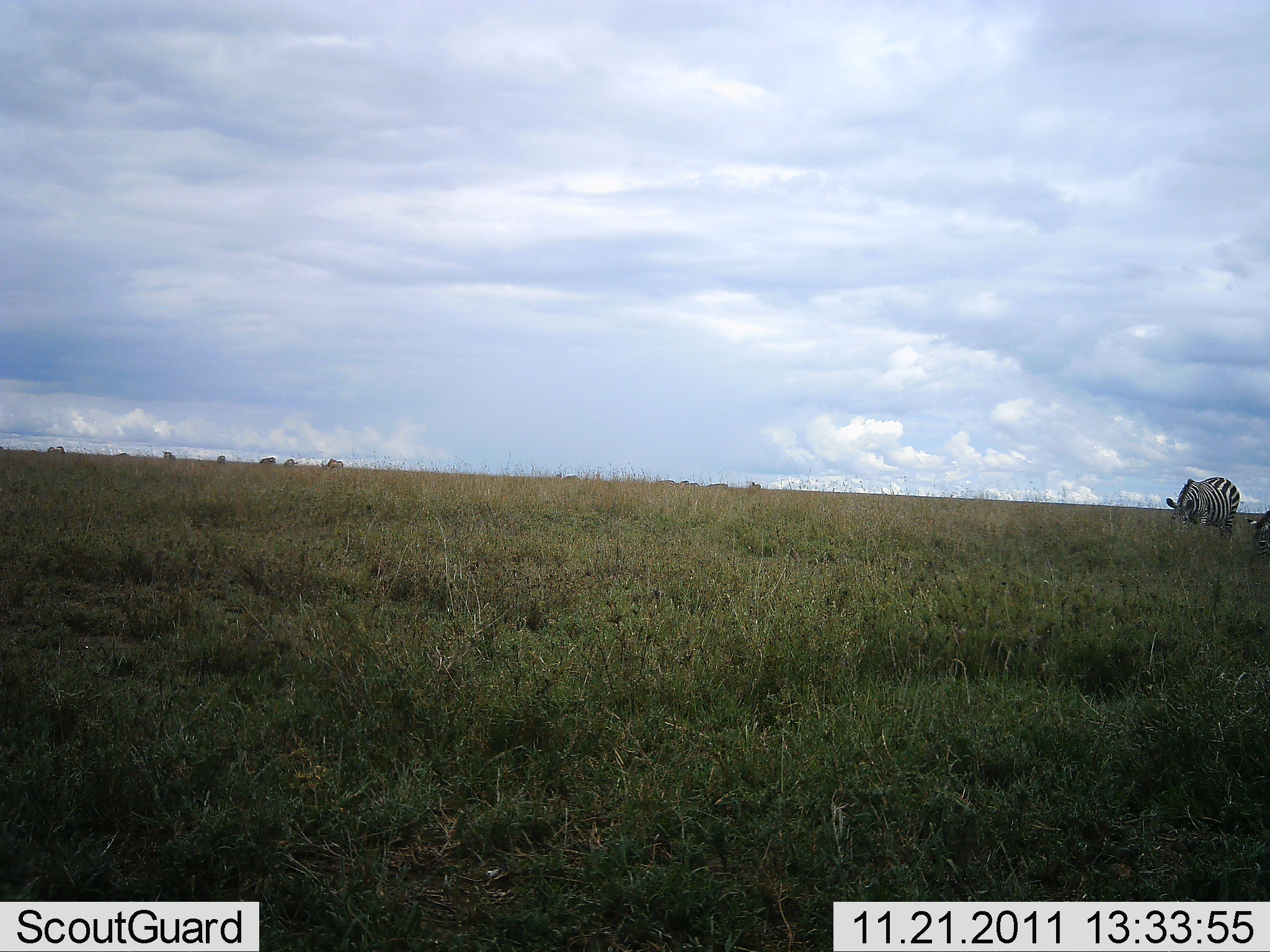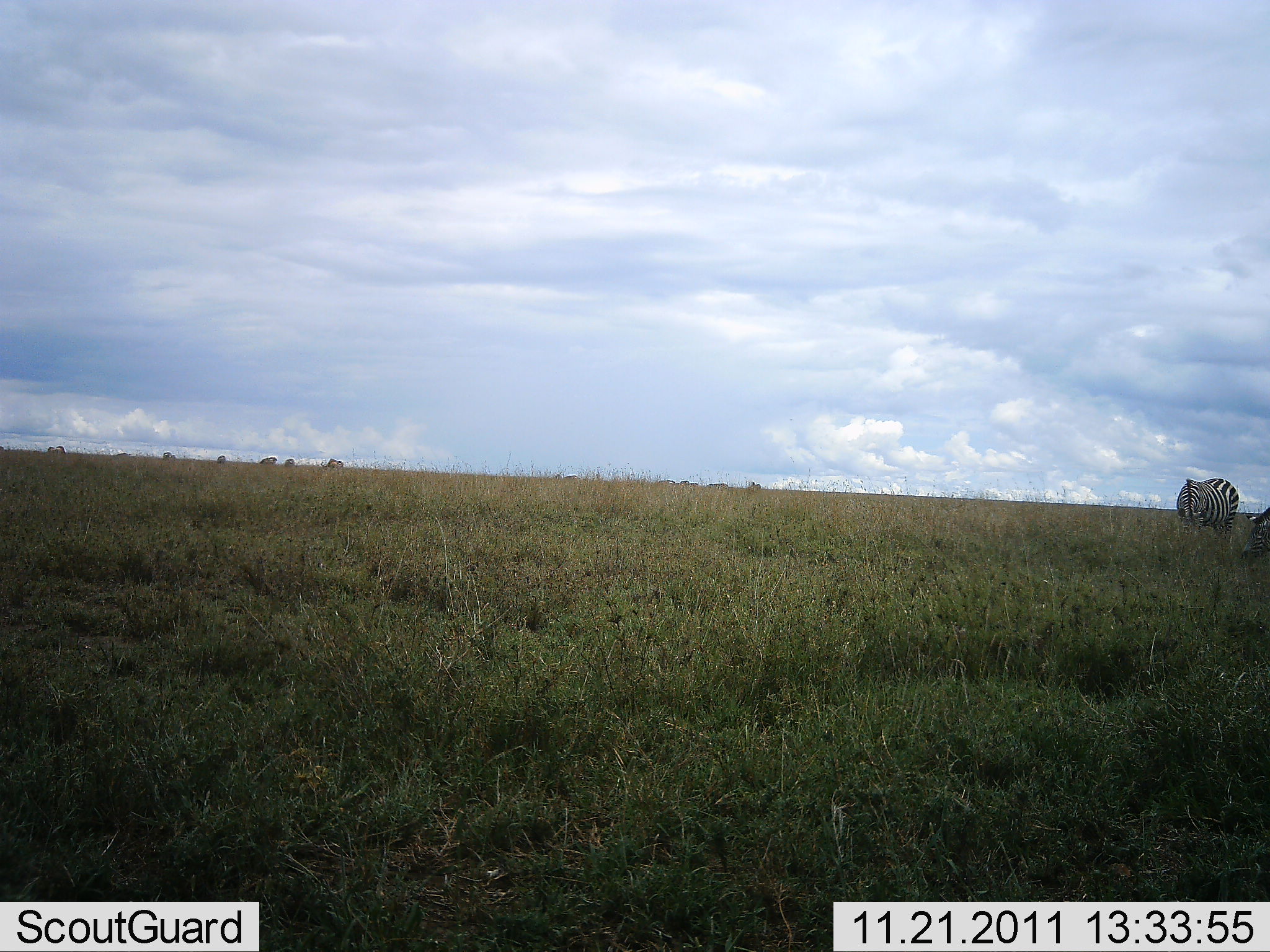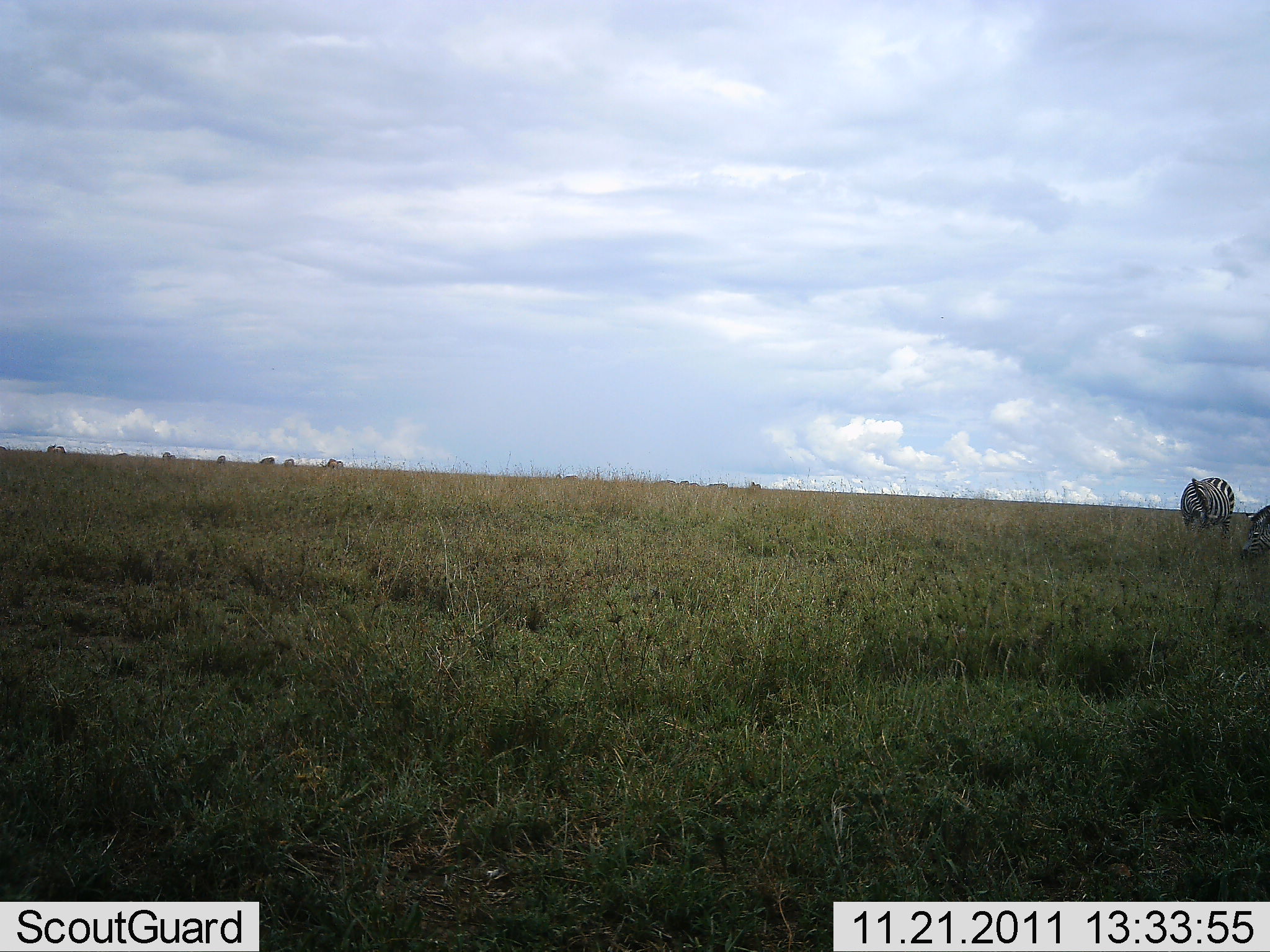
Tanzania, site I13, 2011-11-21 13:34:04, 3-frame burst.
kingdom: Animalia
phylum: Chordata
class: Mammalia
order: Perissodactyla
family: Equidae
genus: Equus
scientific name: Equus quagga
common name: plains zebra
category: zebra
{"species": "zebra (plains zebra) (Equus quagga)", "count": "2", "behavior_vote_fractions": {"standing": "38%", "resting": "0%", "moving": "8%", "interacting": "8%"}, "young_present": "0%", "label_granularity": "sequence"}